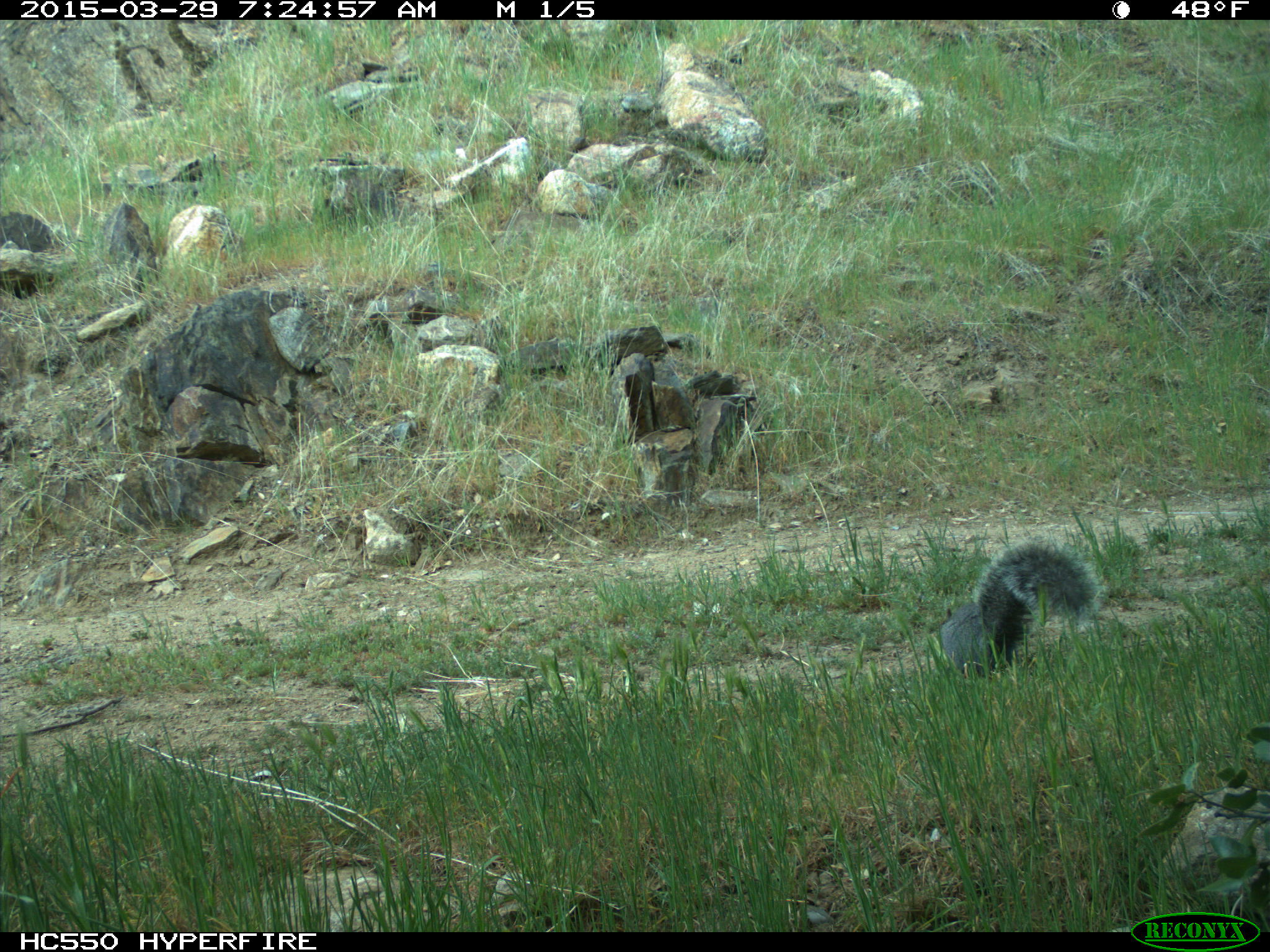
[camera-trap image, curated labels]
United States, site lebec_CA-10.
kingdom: Animalia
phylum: Chordata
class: Mammalia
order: Rodentia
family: Sciuridae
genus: Sciurus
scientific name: Sciurus carolinensis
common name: eastern gray squirrel